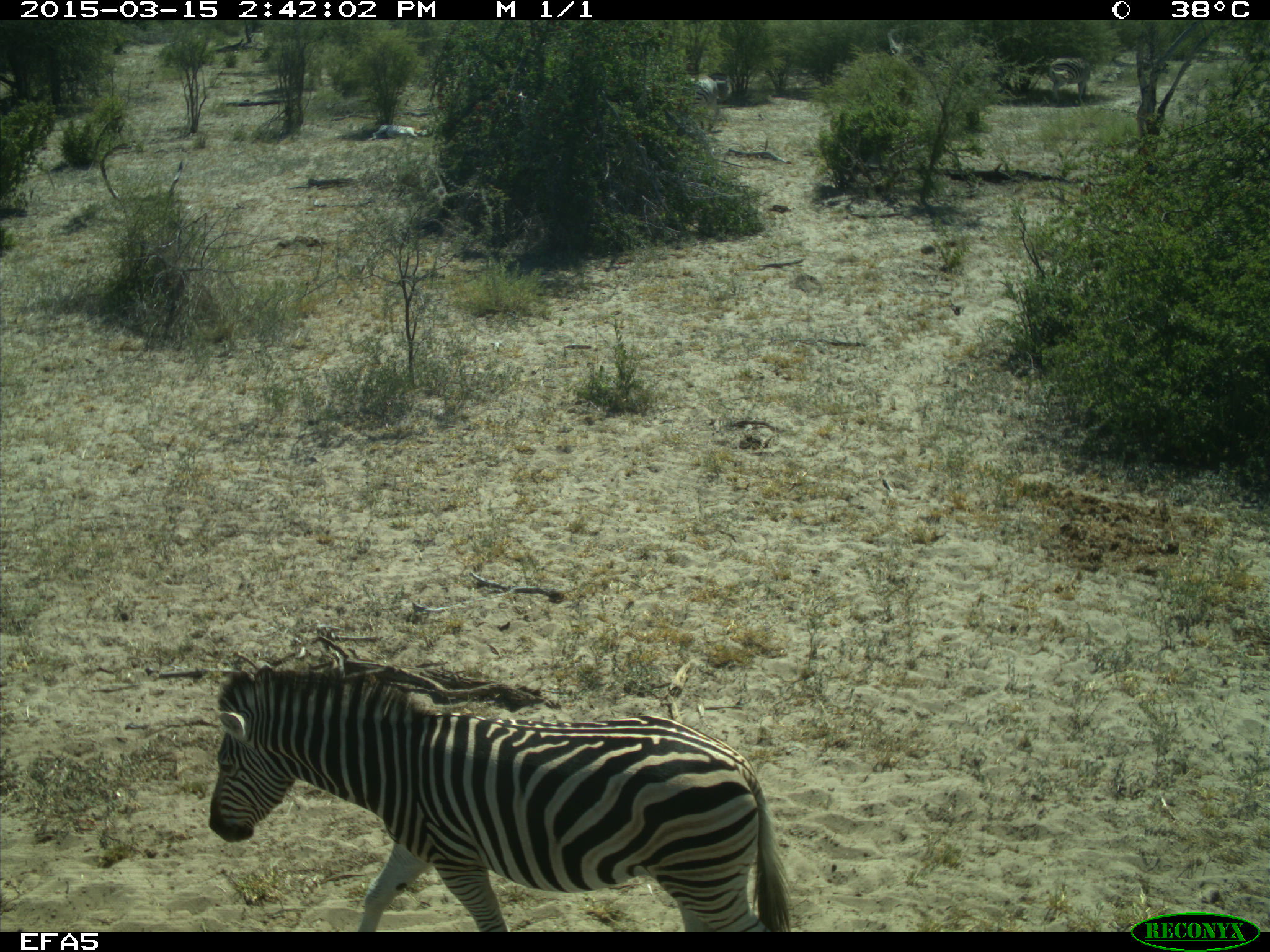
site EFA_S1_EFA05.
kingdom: Animalia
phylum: Chordata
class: Mammalia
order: Perissodactyla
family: Equidae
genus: Equus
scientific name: Equus quagga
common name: plains zebra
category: zebraplains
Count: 4.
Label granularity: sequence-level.